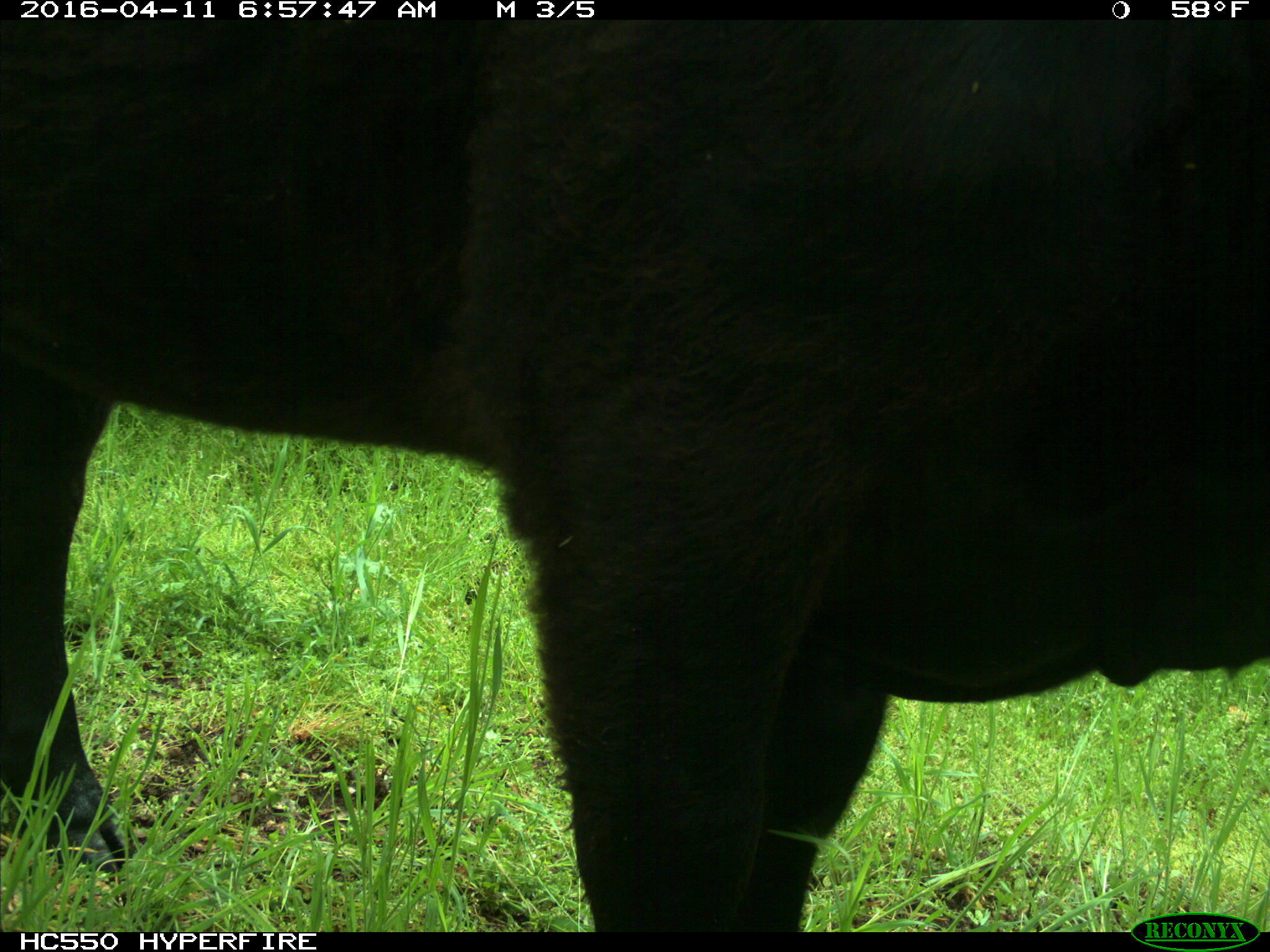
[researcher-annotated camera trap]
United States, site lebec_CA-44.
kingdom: Animalia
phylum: Chordata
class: Mammalia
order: Artiodactyla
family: Bovidae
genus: Bos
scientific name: Bos taurus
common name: domestic cow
Bos taurus (domestic cow).